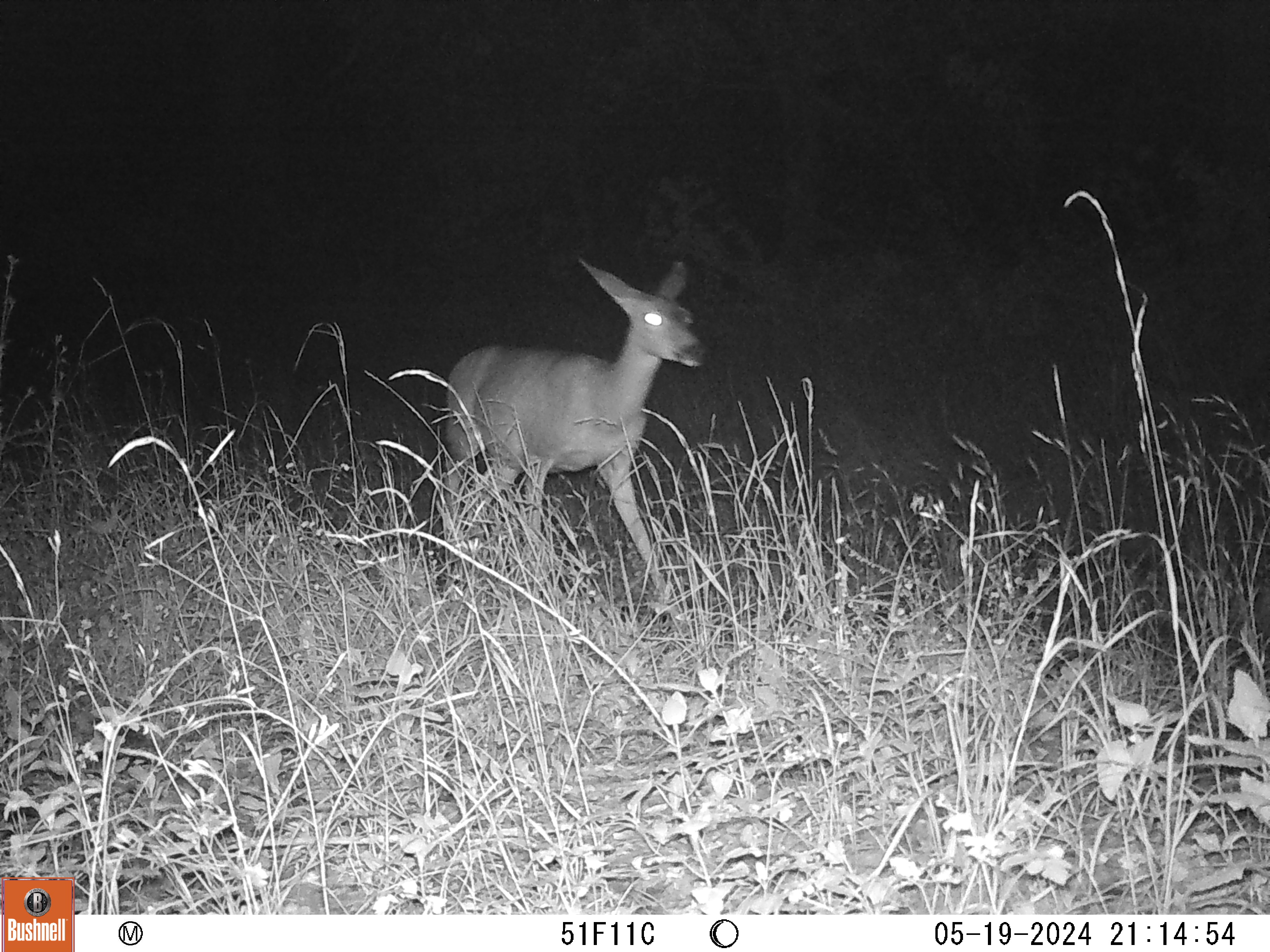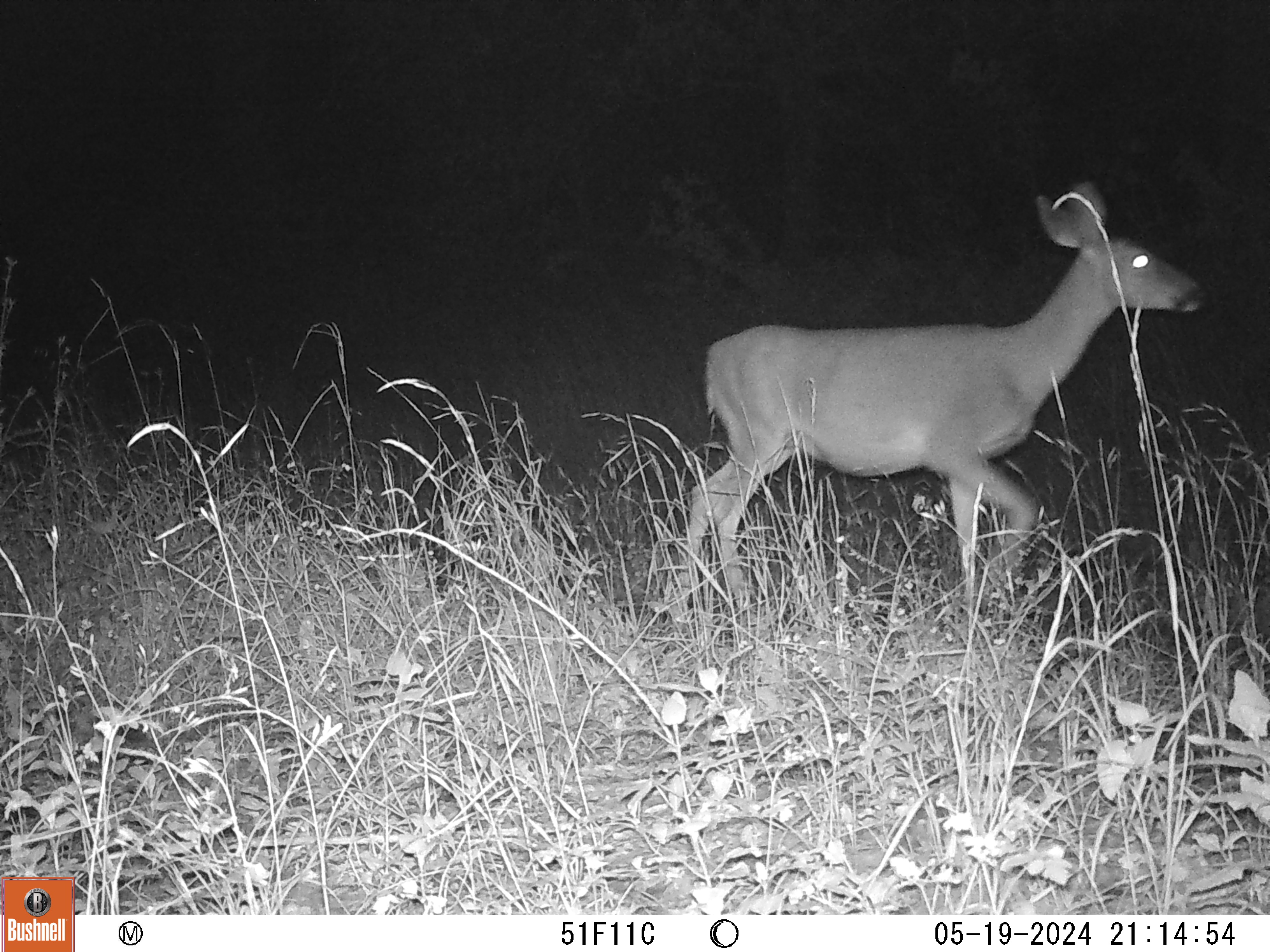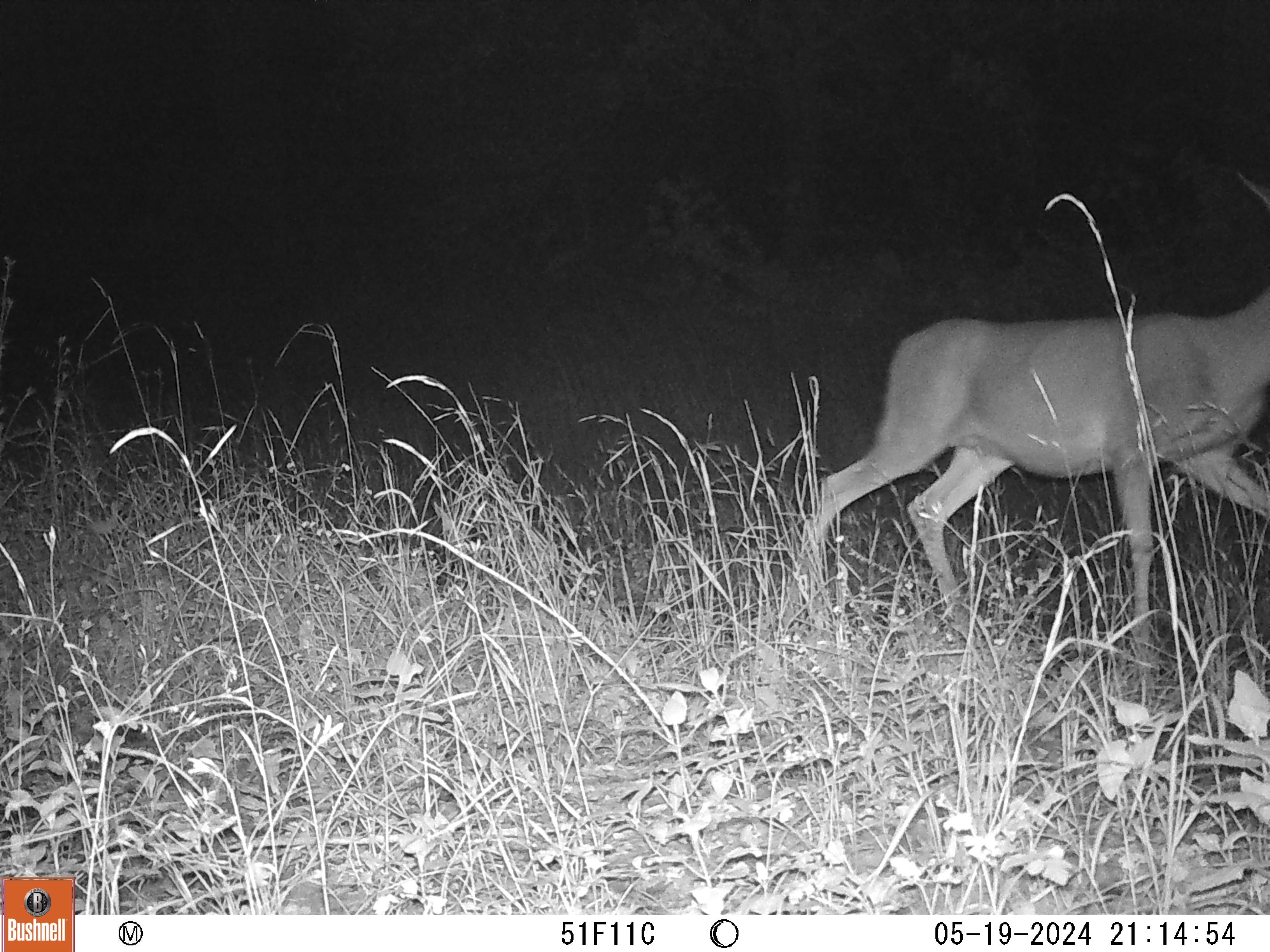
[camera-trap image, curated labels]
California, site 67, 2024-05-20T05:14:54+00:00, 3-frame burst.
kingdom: Animalia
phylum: Chordata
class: Mammalia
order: Artiodactyla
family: Cervidae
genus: Odocoileus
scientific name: Odocoileus hemionus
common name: mule deer